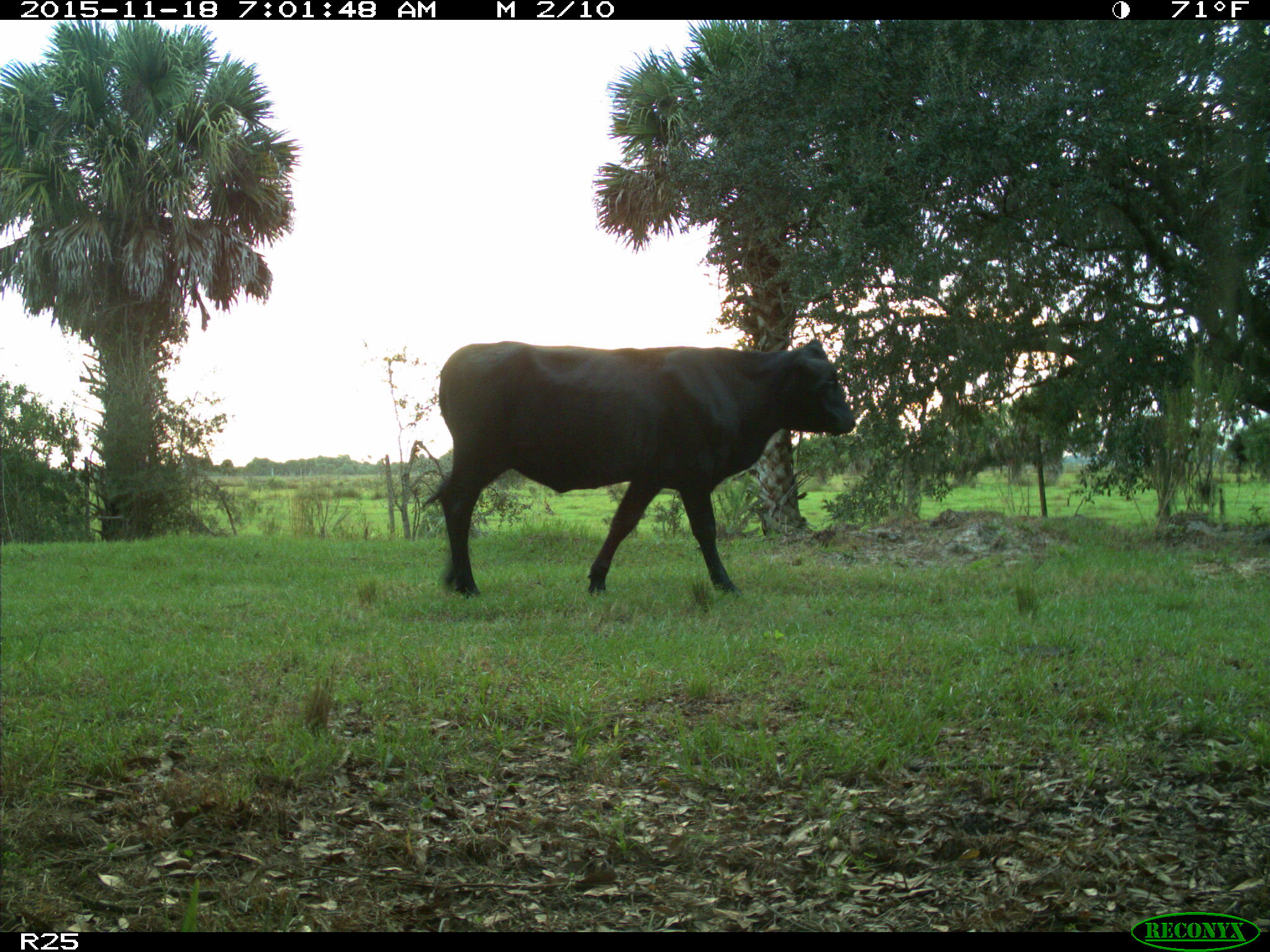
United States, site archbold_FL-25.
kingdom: Animalia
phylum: Chordata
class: Mammalia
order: Artiodactyla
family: Bovidae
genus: Bos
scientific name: Bos taurus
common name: domestic cow